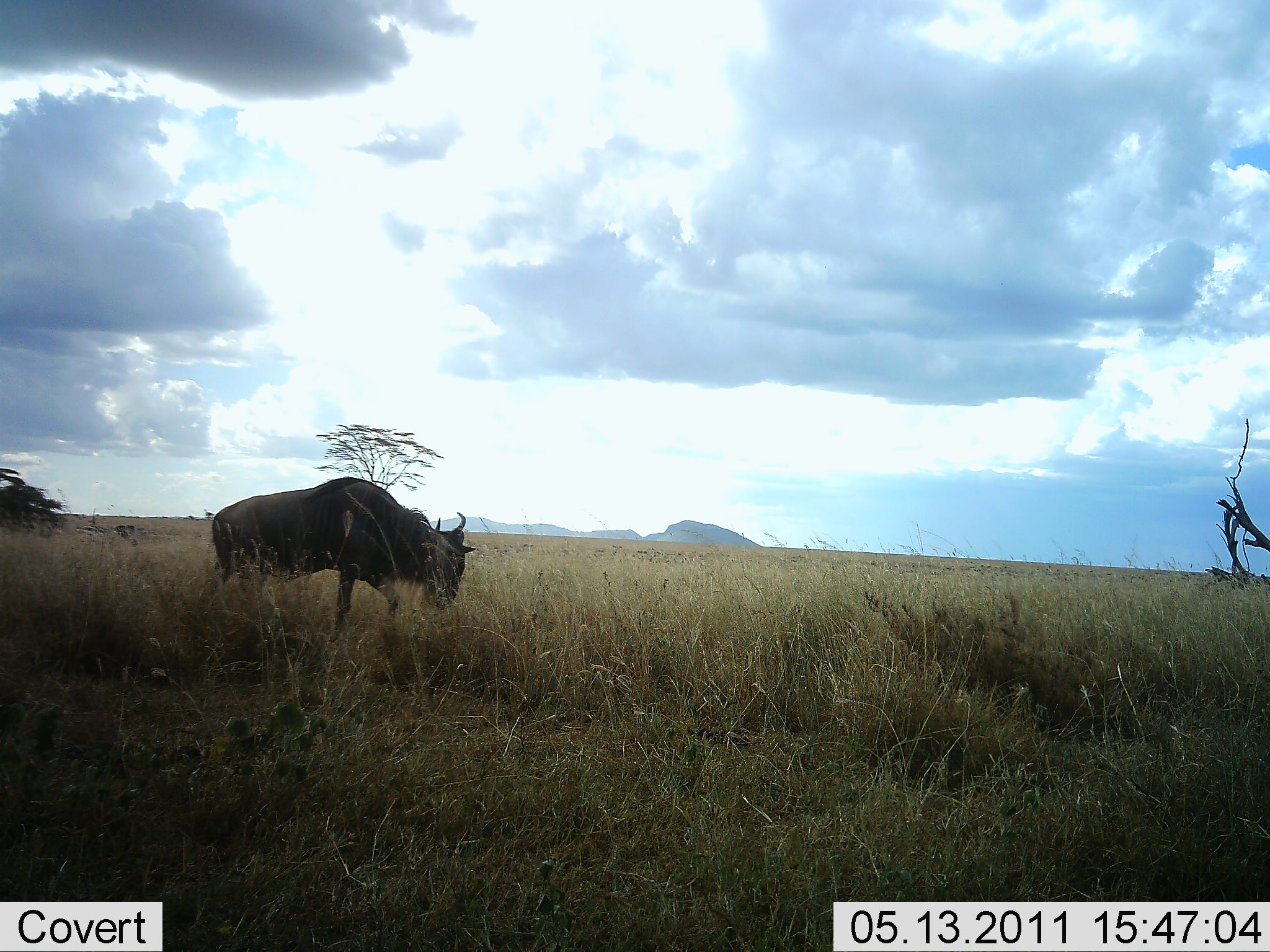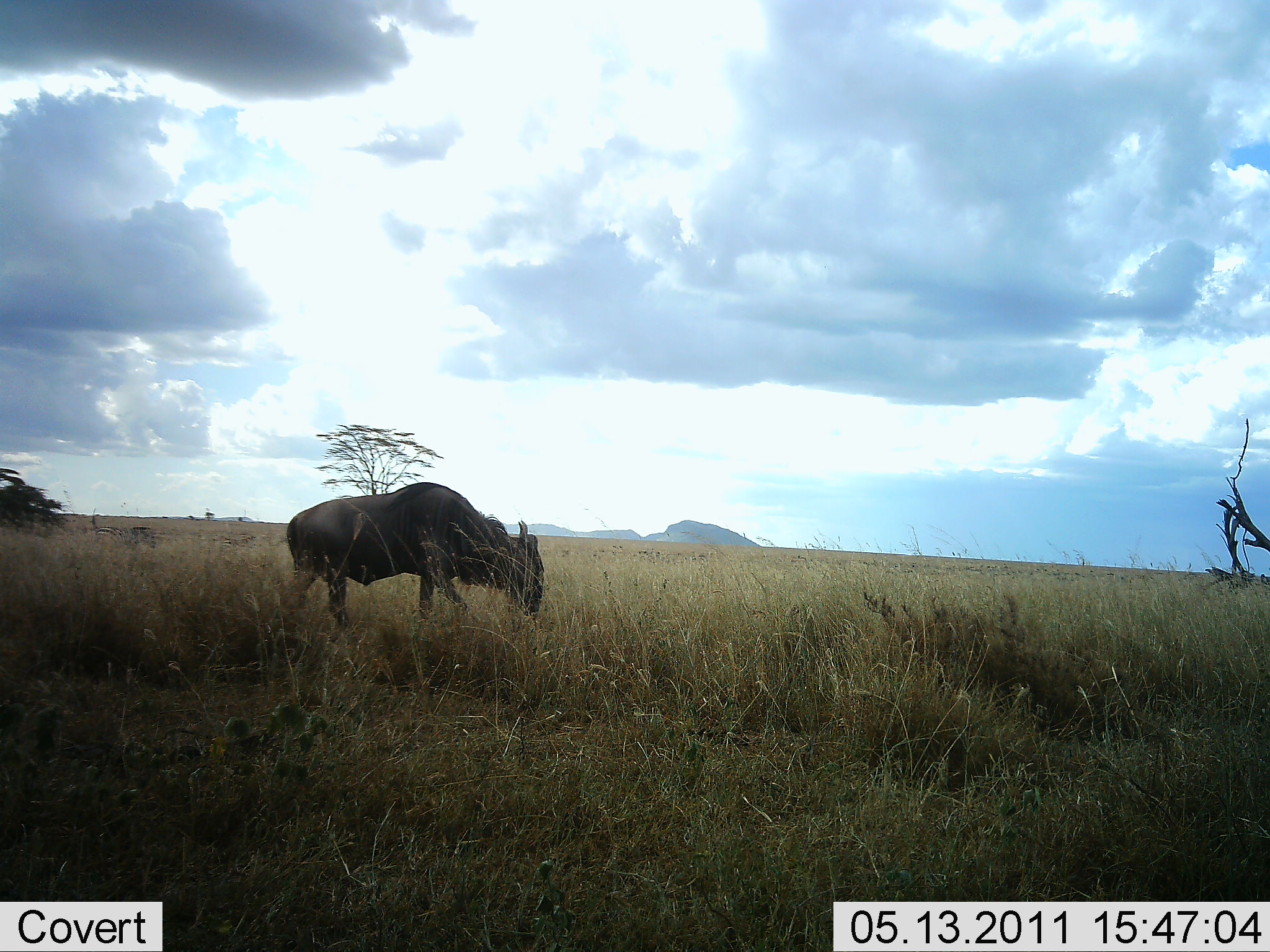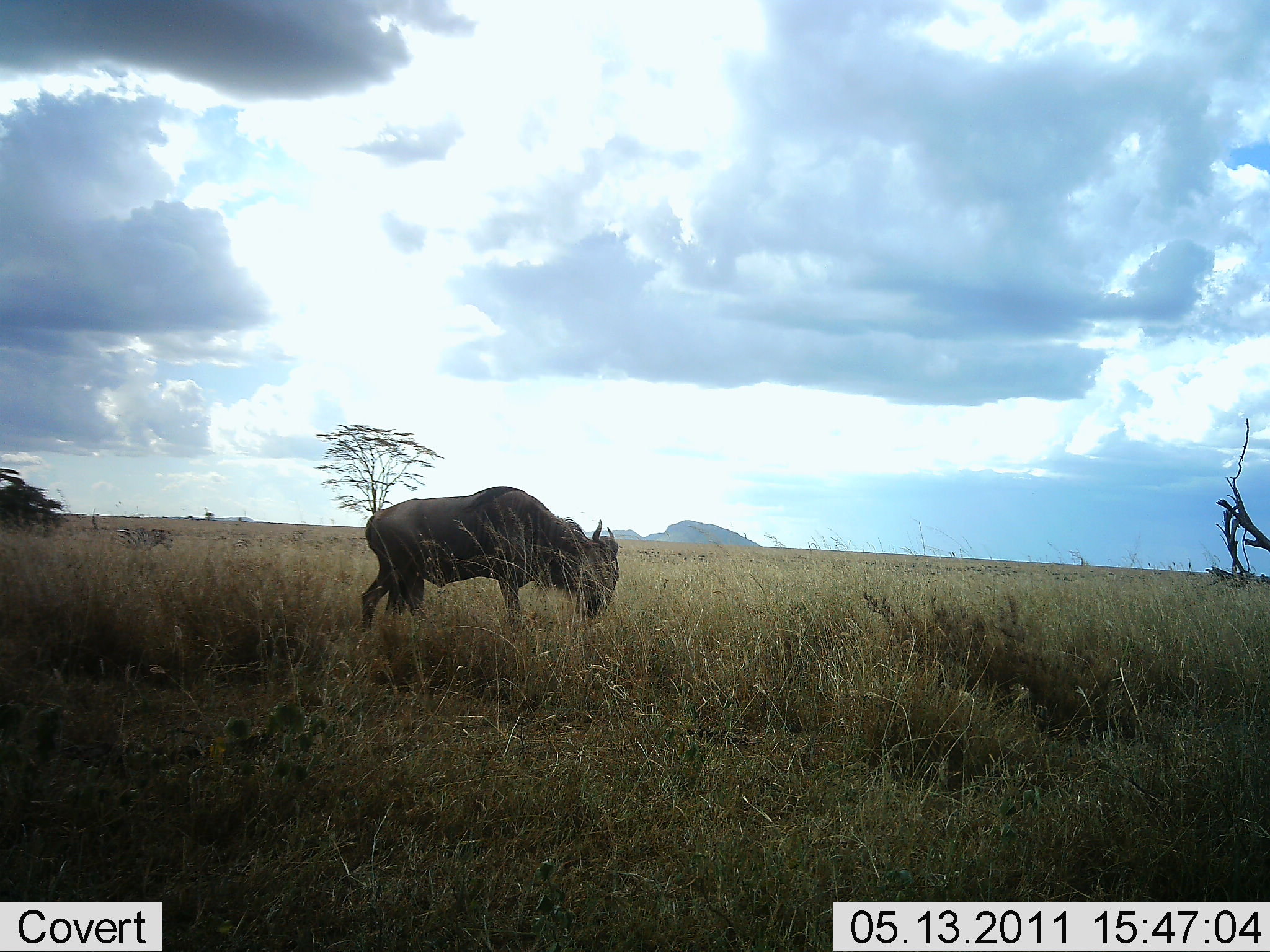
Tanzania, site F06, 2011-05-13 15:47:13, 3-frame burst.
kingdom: Animalia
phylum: Chordata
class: Mammalia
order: Artiodactyla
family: Bovidae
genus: Connochaetes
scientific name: Connochaetes taurinus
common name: blue wildebeest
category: wildebeest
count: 2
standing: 10%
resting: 0%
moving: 80%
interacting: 0%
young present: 0%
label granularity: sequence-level